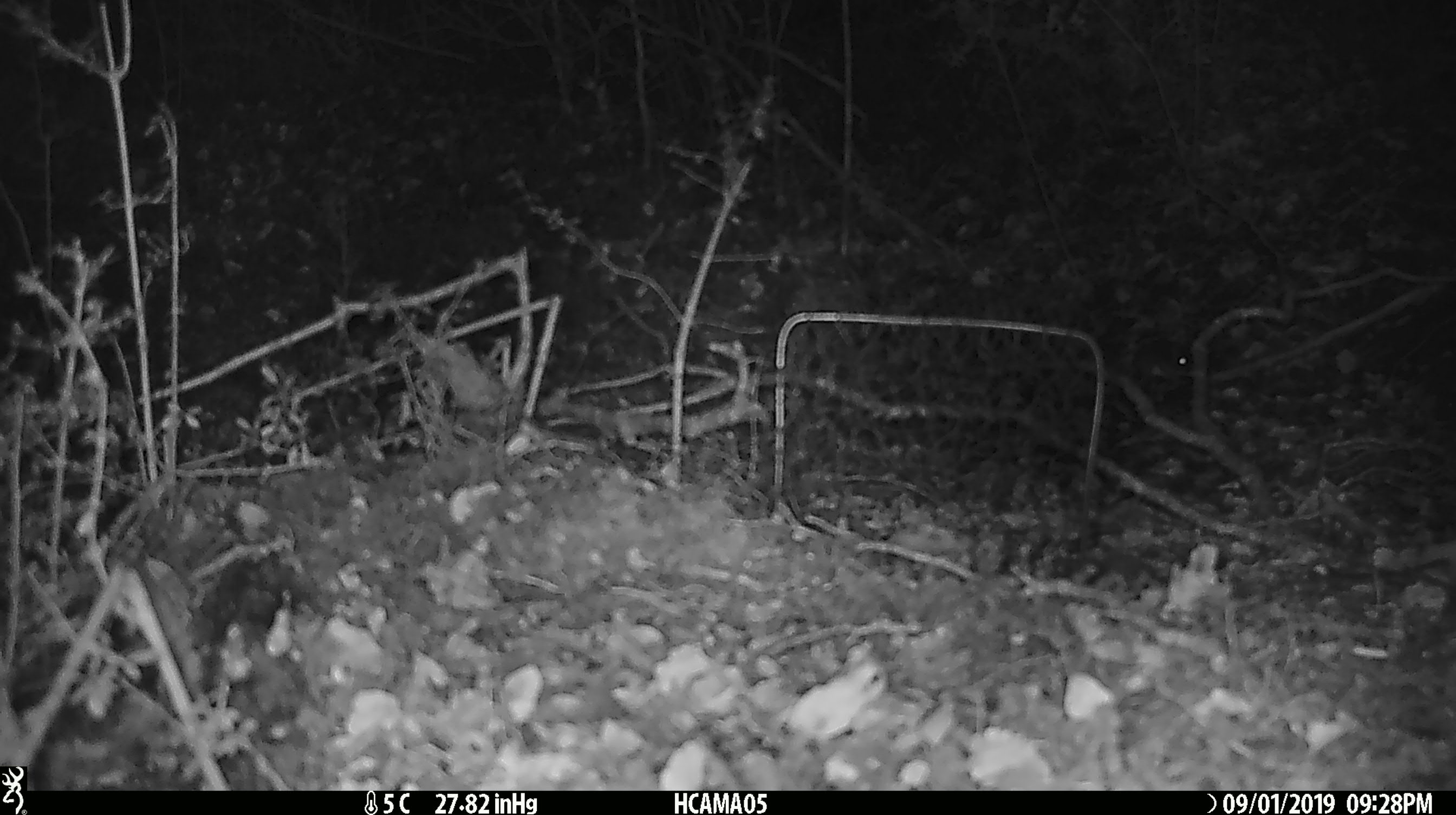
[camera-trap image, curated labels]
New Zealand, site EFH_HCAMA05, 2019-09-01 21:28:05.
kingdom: Animalia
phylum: Chordata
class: Mammalia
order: Rodentia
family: Muridae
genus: Mus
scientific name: Mus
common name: mouse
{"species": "mouse (Mus)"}